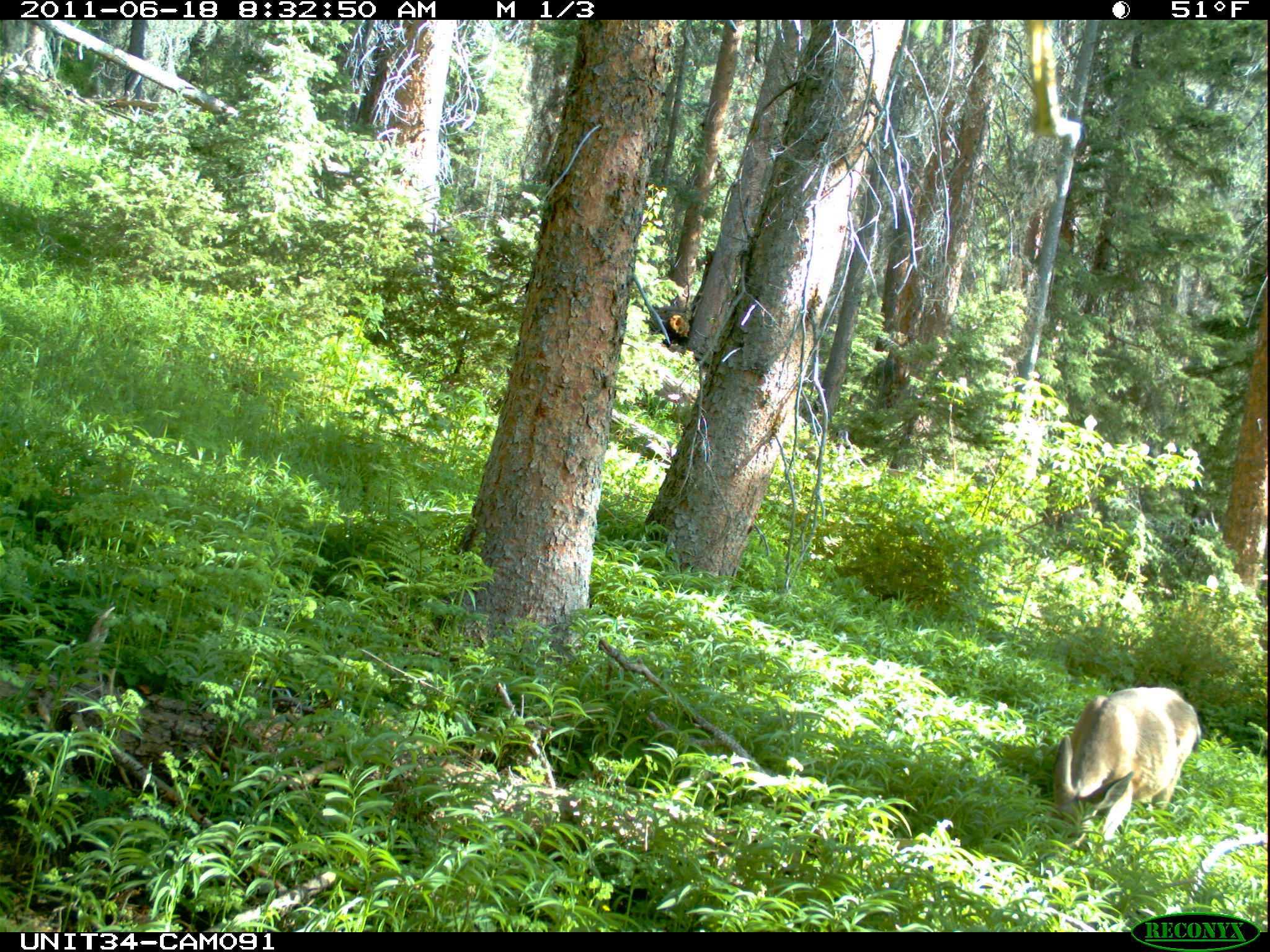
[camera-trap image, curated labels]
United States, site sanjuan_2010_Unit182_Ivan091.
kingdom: Animalia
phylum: Chordata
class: Mammalia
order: Artiodactyla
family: Cervidae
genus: Odocoileus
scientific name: Odocoileus hemionus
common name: mule deer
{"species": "Odocoileus hemionus (mule deer)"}